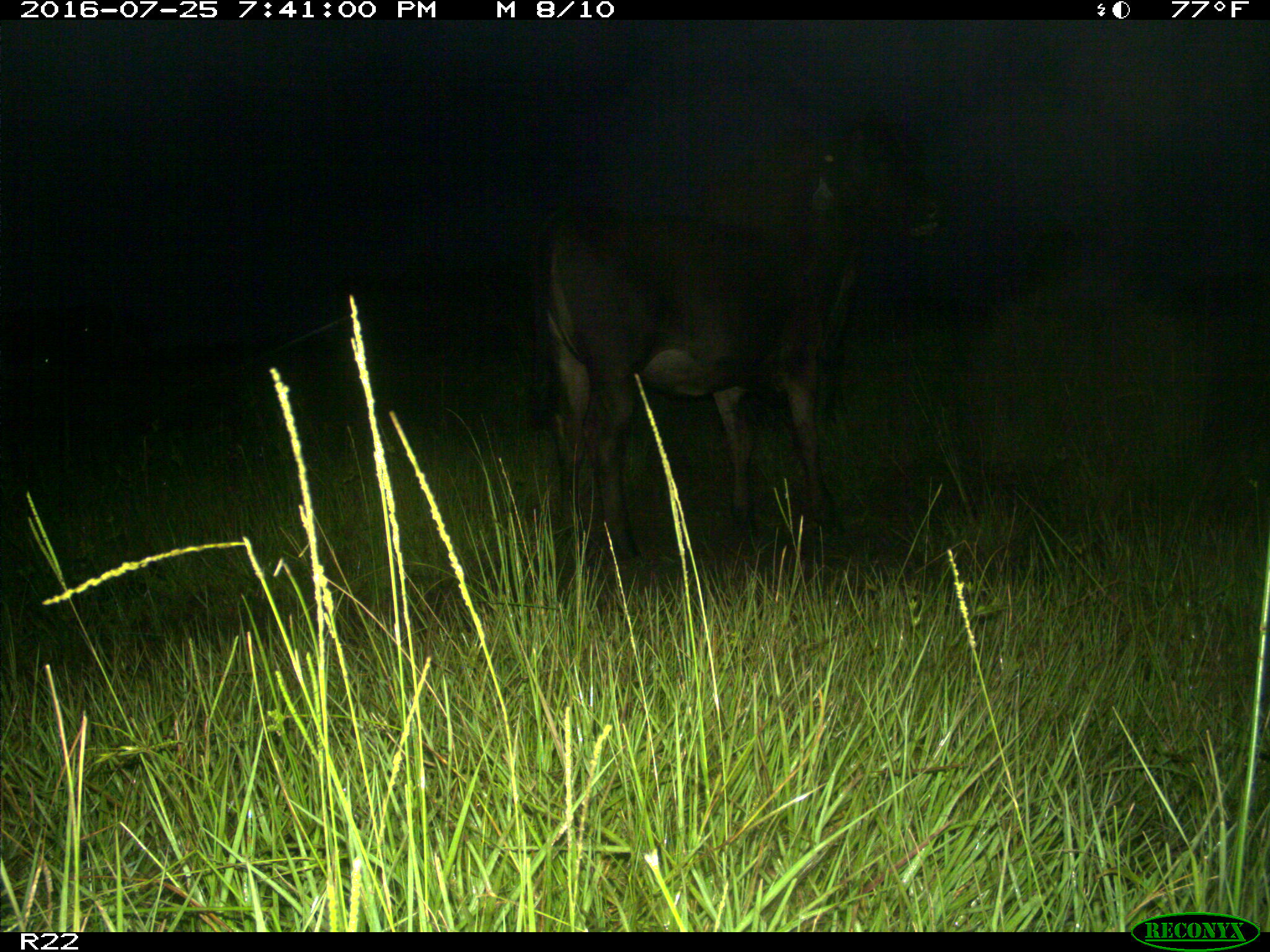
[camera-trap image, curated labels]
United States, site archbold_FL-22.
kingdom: Animalia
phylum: Chordata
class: Mammalia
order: Artiodactyla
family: Bovidae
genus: Bos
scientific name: Bos taurus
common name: domestic cow